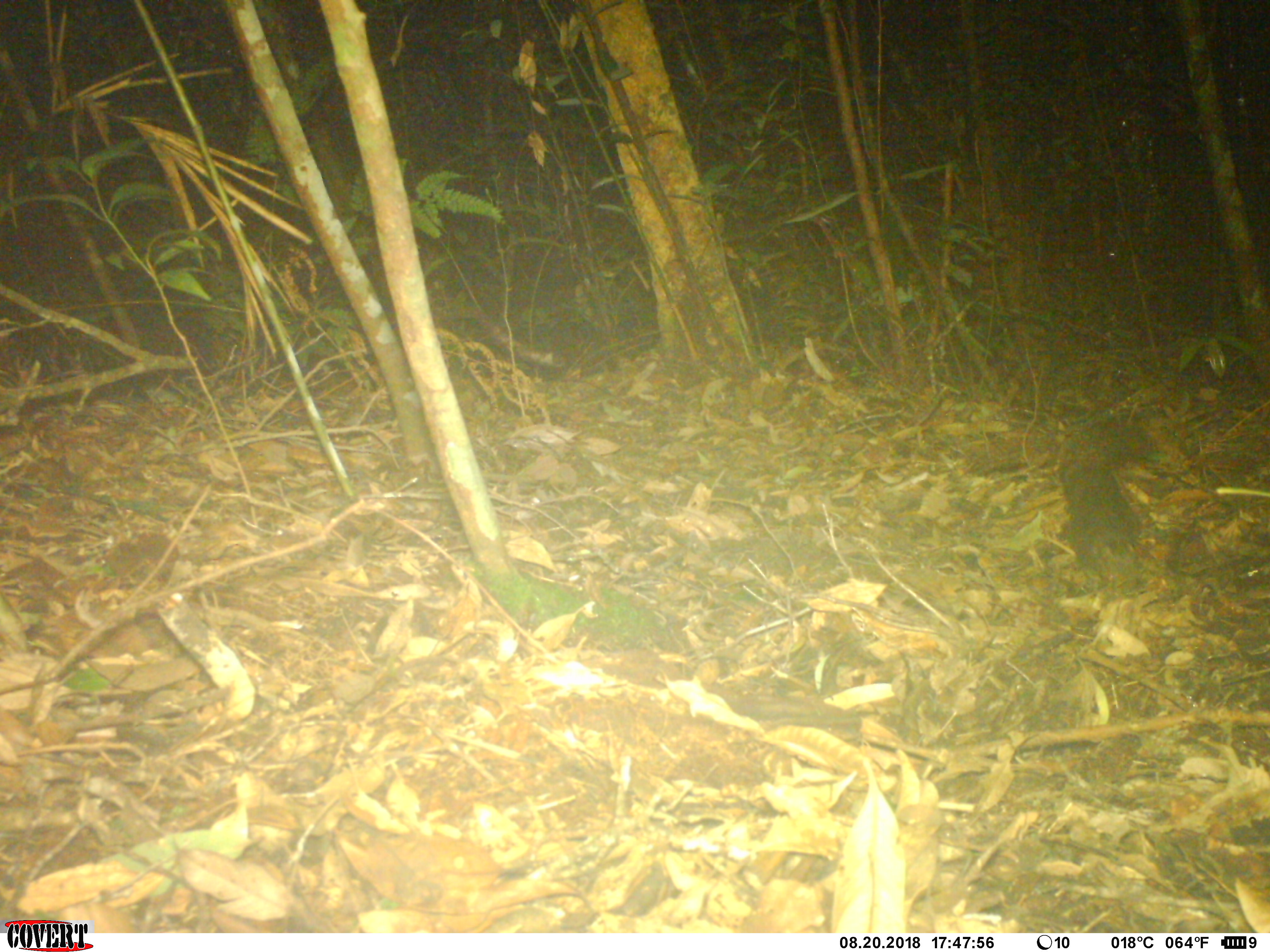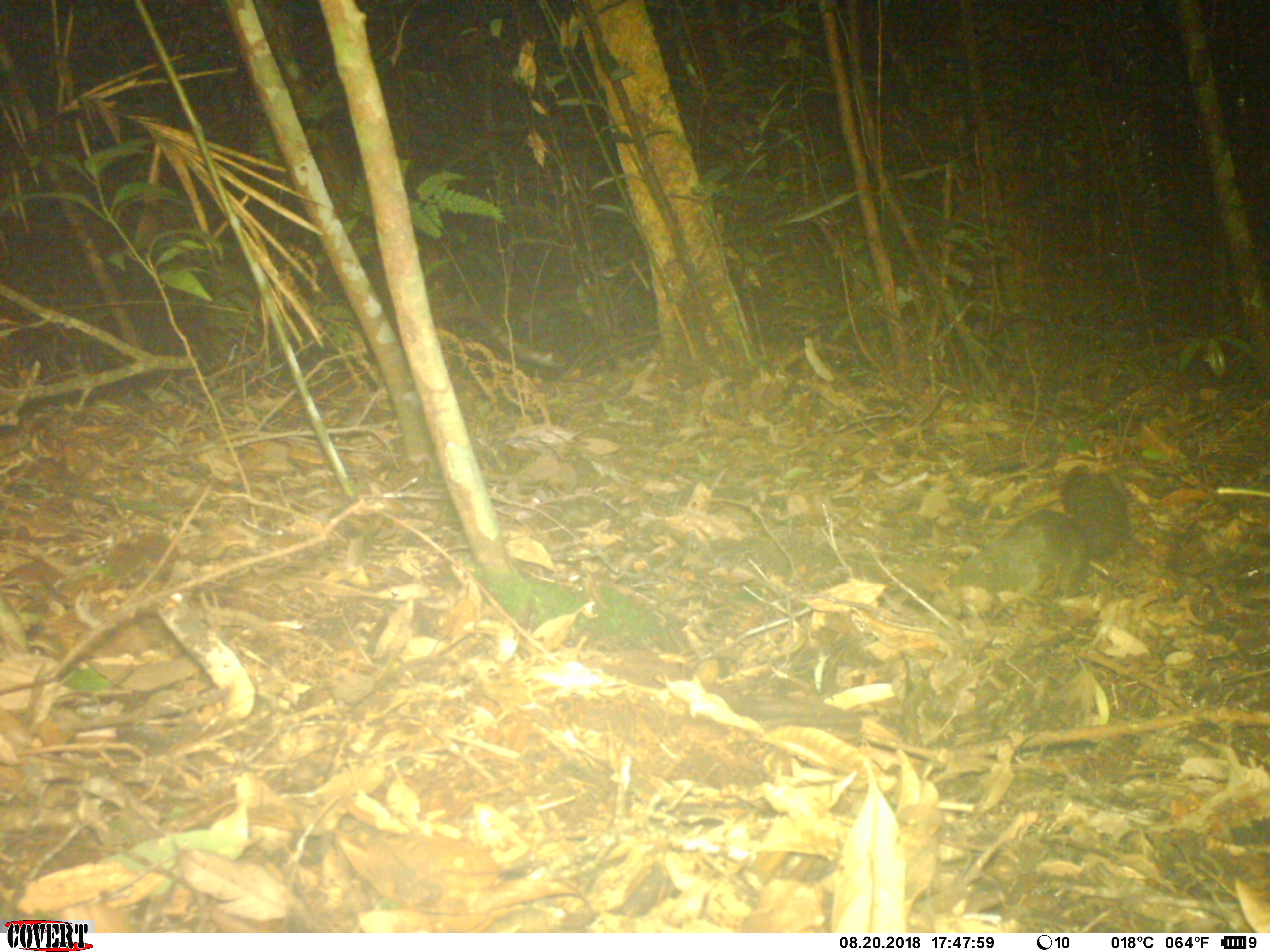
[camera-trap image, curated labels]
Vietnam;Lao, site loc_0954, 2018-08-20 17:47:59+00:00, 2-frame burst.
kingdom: Animalia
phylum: Chordata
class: Mammalia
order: Rodentia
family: Sciuridae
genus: Sciurus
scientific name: Sciurus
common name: squirrel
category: unidentified squirrel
Unidentified squirrel (squirrel) (Sciurus). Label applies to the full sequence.